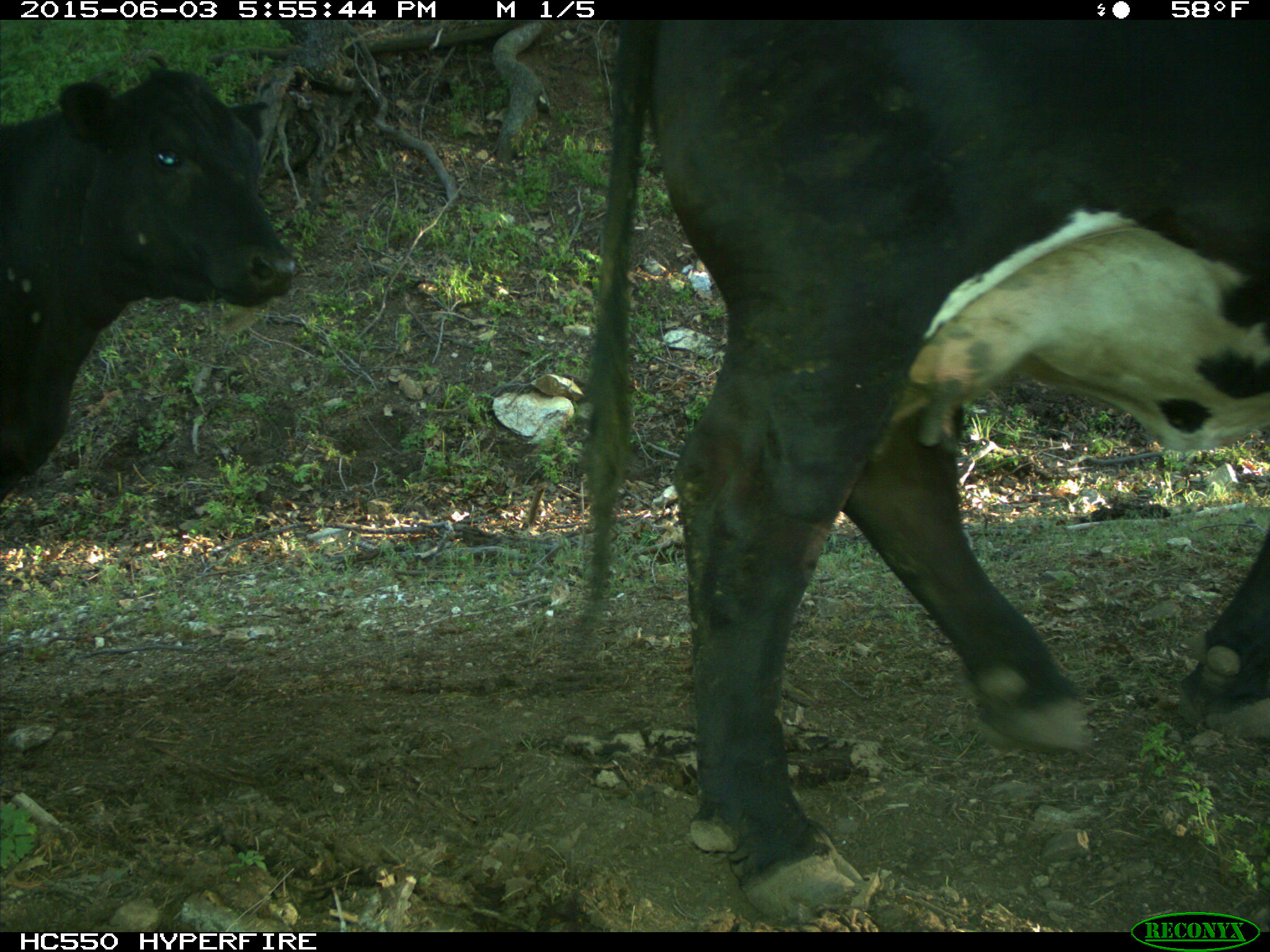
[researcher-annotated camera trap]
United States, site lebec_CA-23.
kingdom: Animalia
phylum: Chordata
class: Mammalia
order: Artiodactyla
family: Bovidae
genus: Bos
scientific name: Bos taurus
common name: domestic cow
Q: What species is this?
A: Bos taurus (domestic cow).